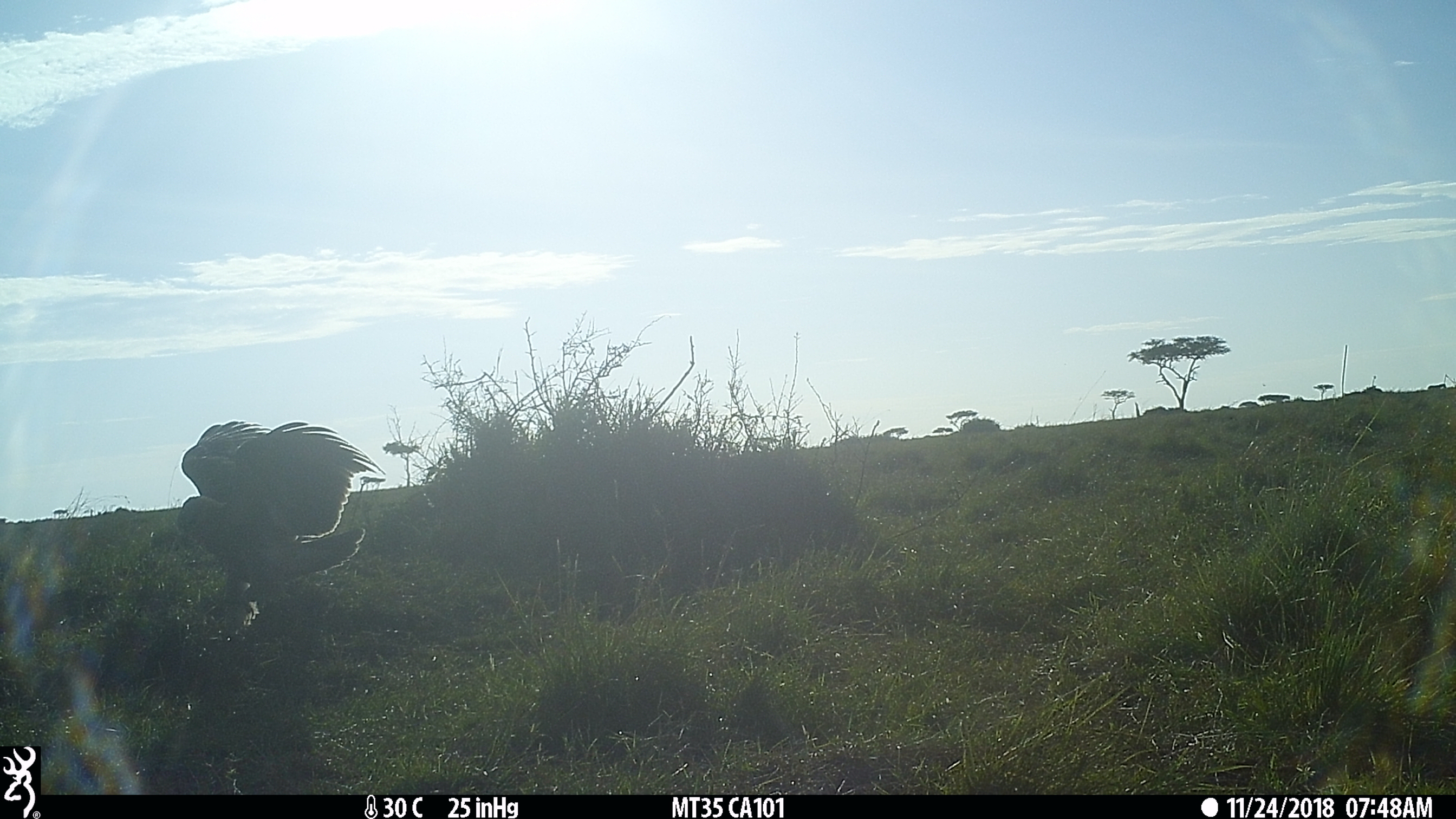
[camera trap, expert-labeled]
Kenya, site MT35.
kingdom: Animalia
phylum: Chordata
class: Aves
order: Accipitriformes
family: Accipitridae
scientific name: Accipitridae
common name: eagle